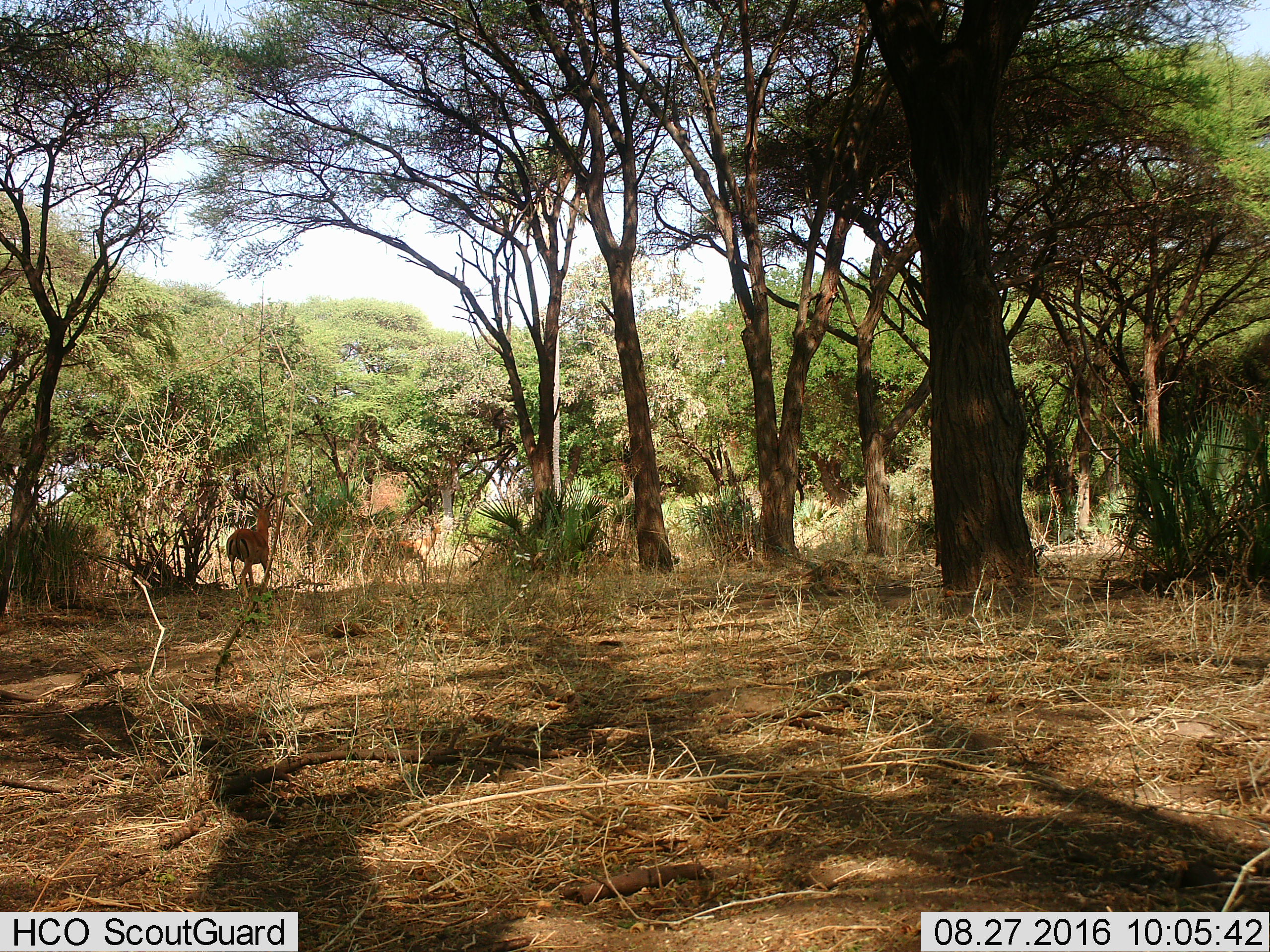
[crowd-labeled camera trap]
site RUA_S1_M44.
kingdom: Animalia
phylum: Chordata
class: Mammalia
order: Artiodactyla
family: Bovidae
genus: Aepyceros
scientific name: Aepyceros melampus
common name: impala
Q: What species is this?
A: Impala (Aepyceros melampus).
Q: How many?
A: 1.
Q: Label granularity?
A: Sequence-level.